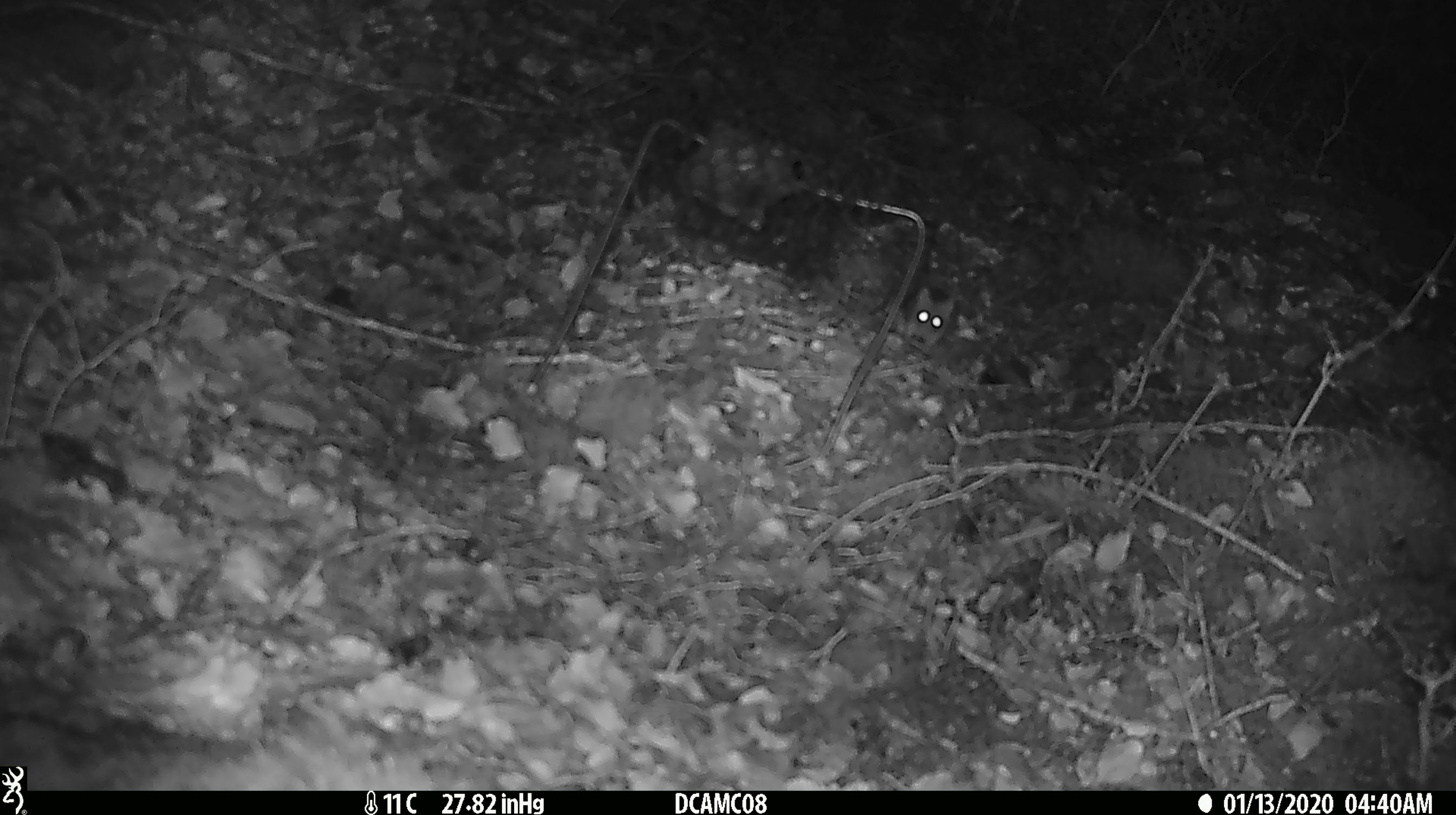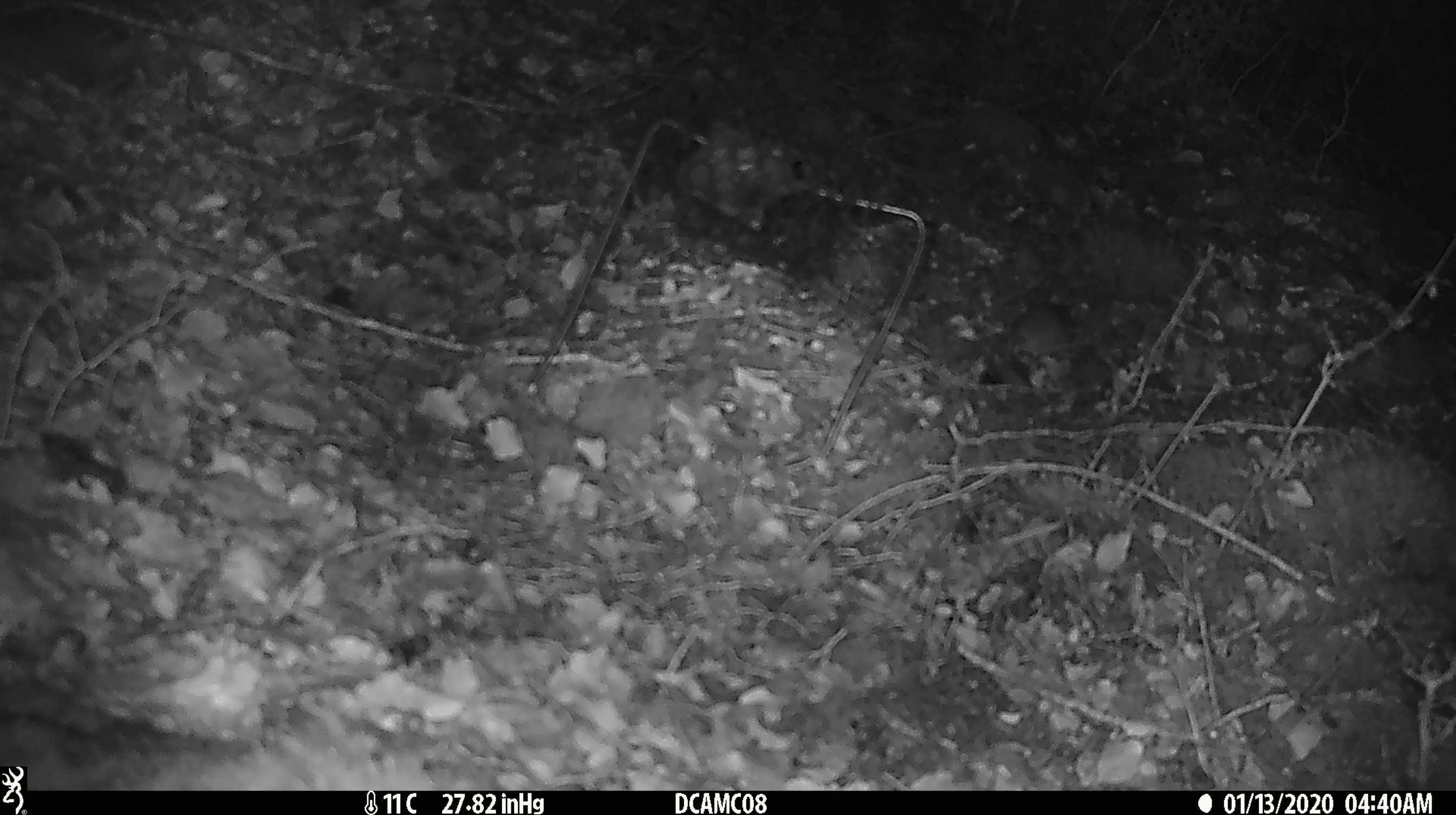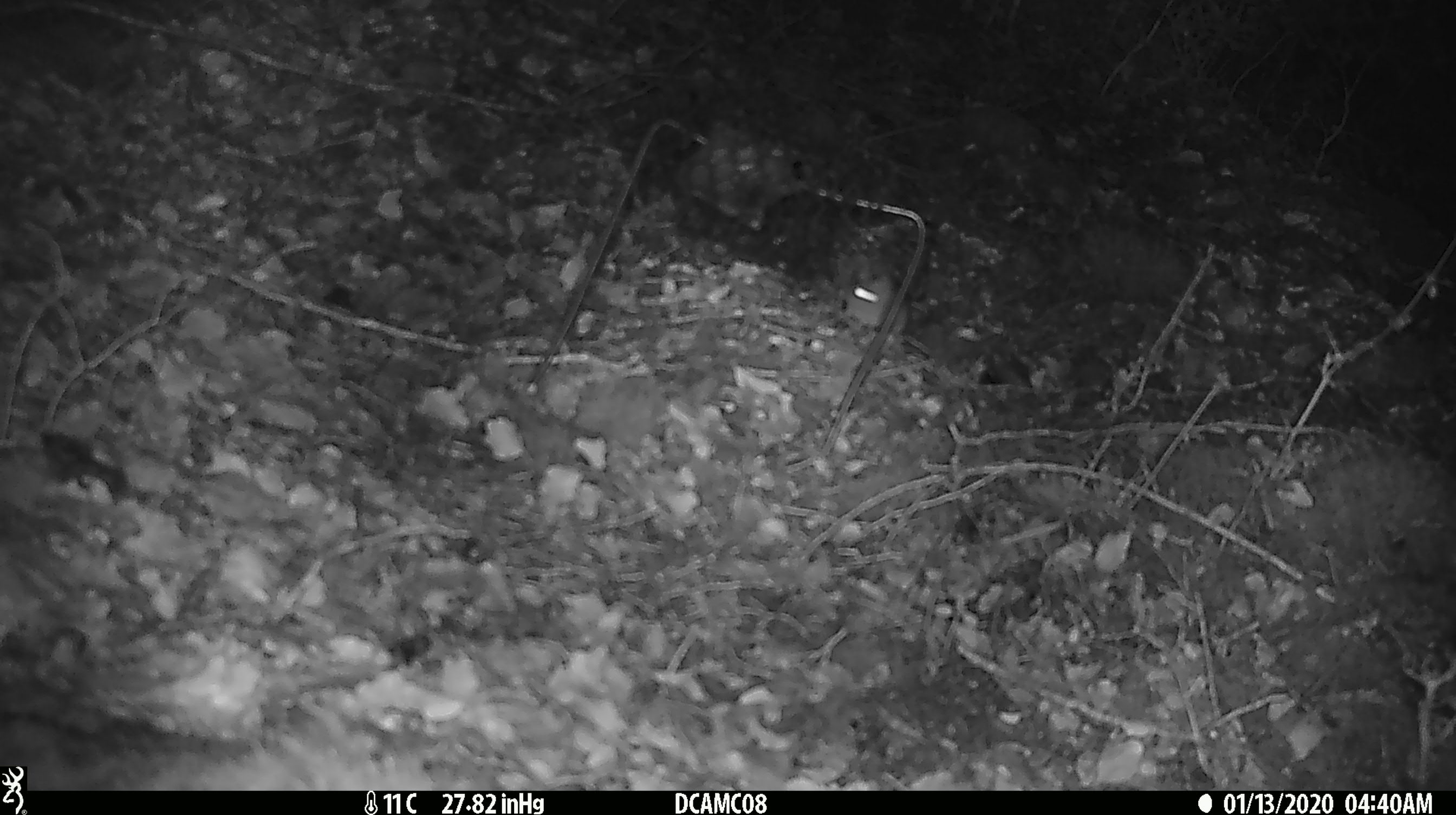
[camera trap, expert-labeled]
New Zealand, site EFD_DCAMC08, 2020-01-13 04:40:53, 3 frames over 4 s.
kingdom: Animalia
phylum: Chordata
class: Mammalia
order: Rodentia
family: Muridae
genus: Mus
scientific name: Mus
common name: mouse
Mouse (Mus).